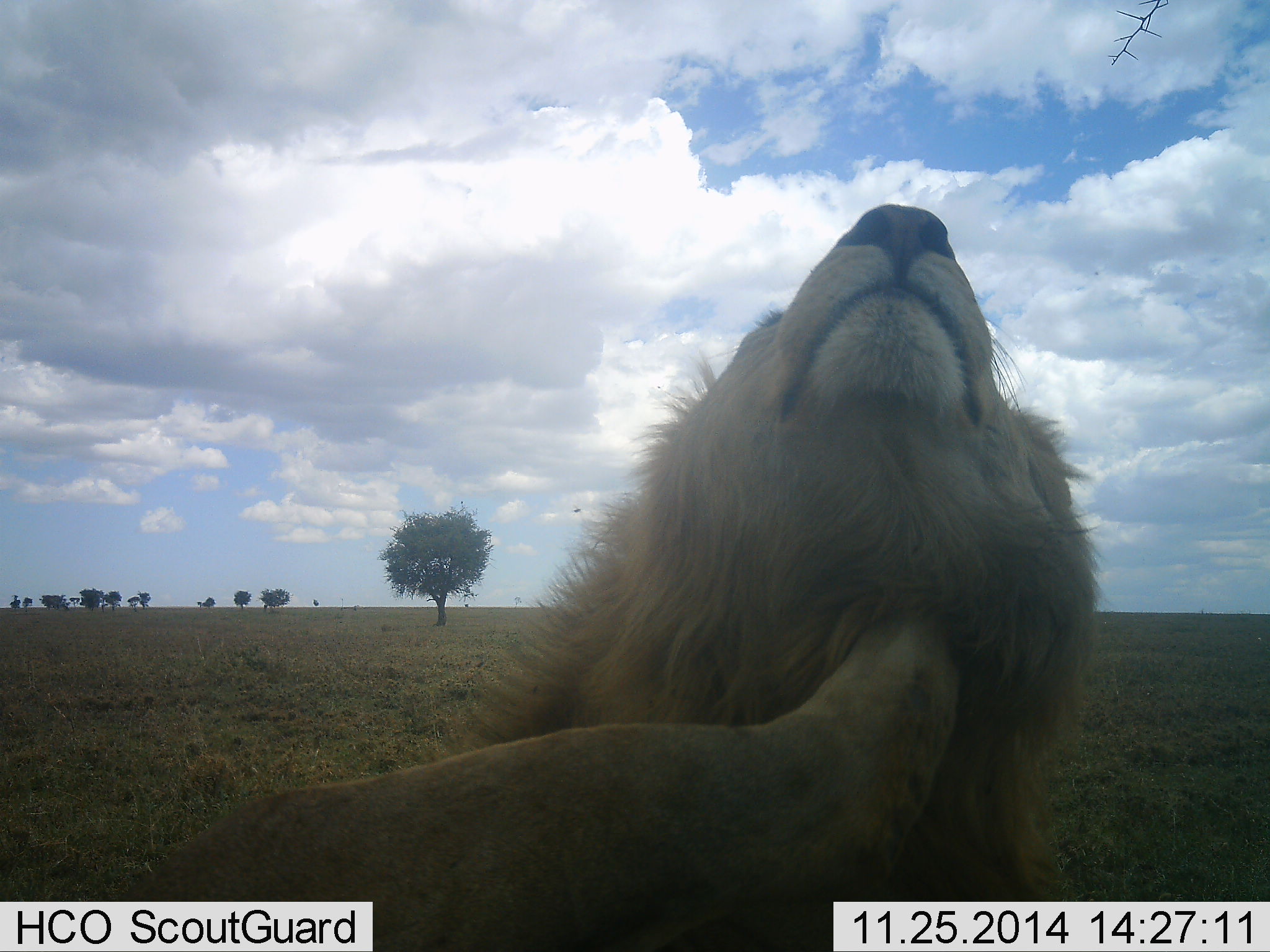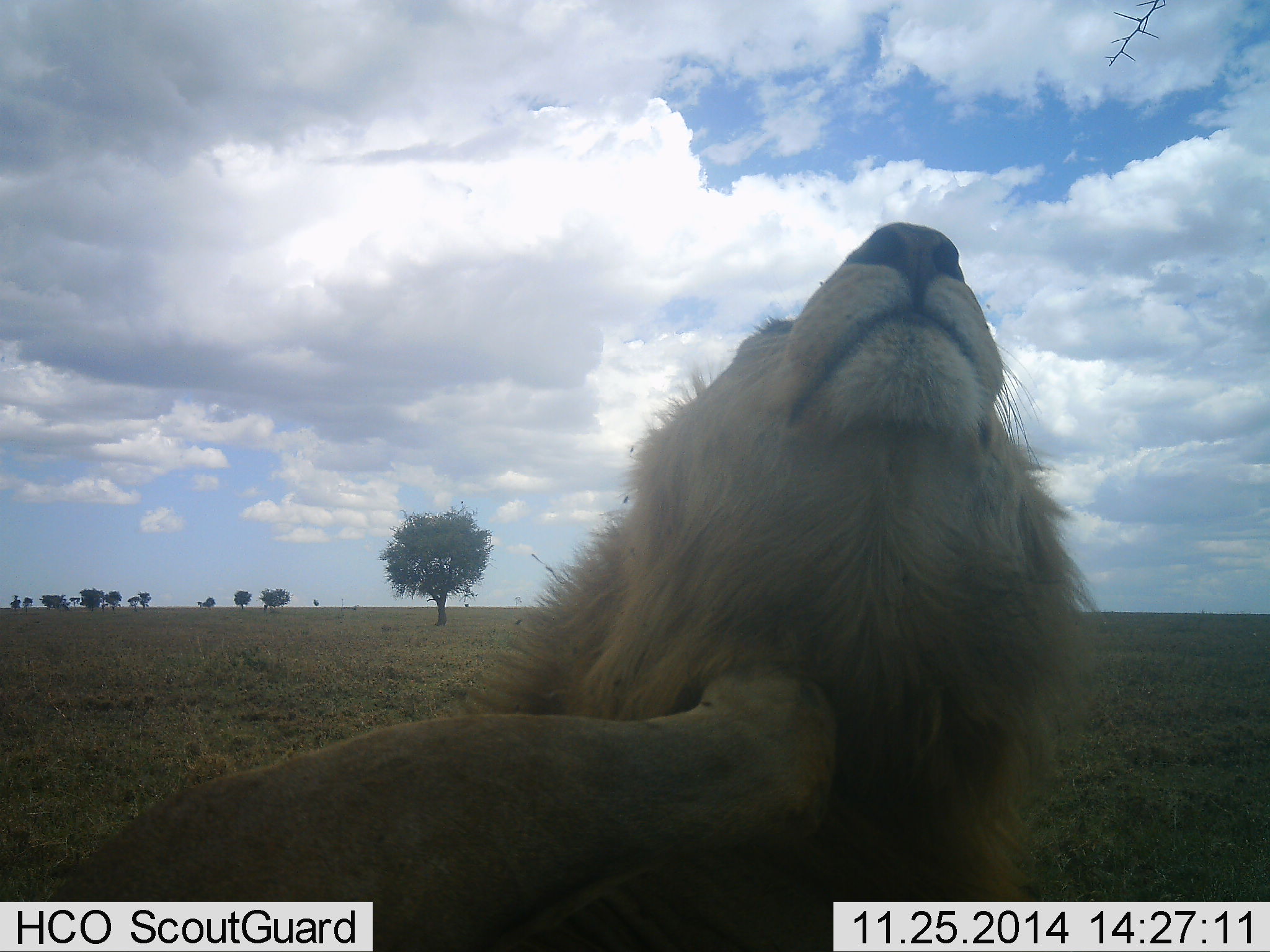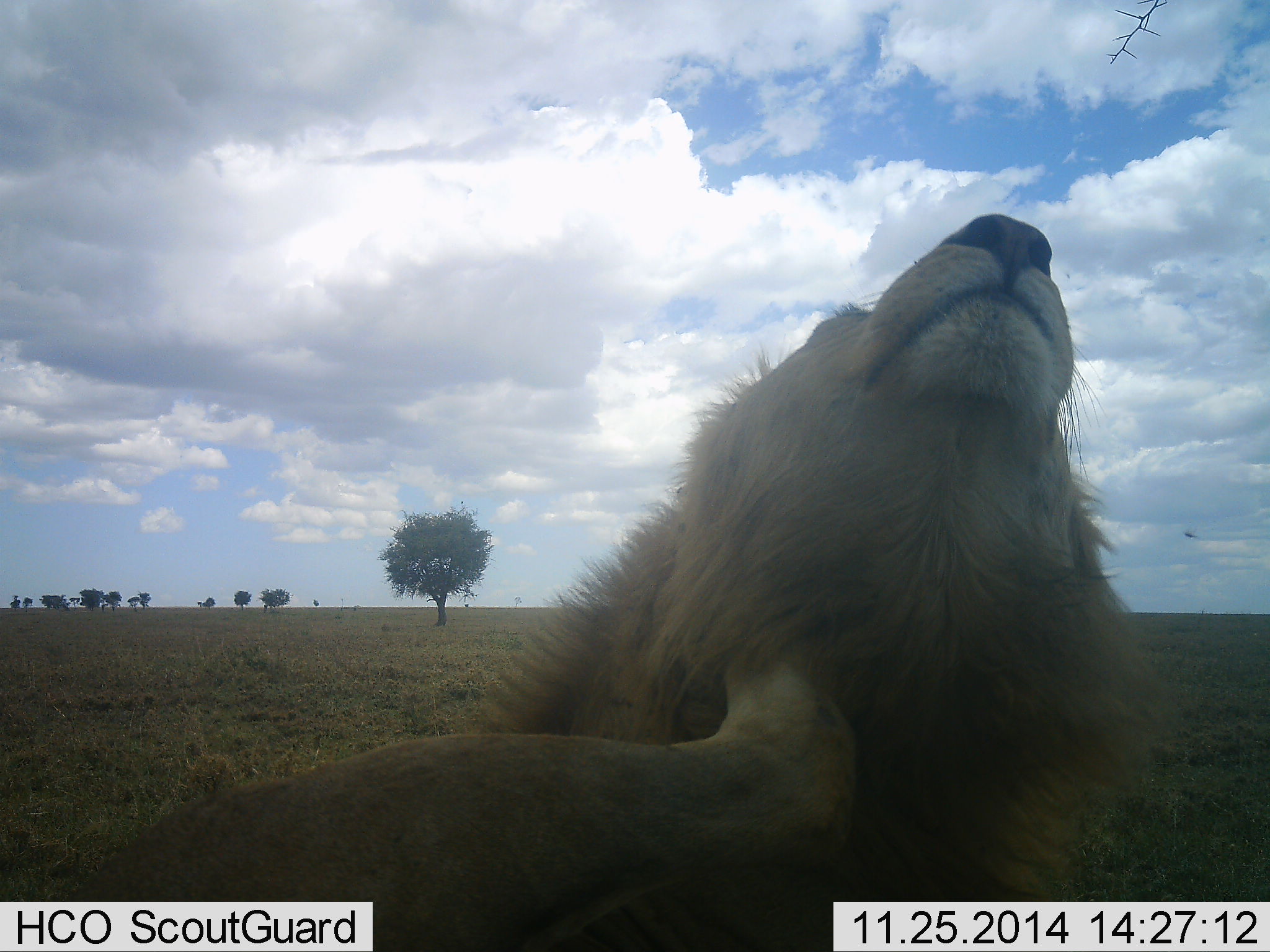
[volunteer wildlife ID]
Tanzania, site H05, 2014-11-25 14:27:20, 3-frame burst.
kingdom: Animalia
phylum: Chordata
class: Mammalia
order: Carnivora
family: Felidae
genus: Panthera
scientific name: Panthera leo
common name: lion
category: lionmale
Lionmale (lion) (Panthera leo), count 1. Behavior (volunteer vote fractions): standing 21%, resting 57%, moving 14%, interacting 14%. Young present (vote fraction): 0%. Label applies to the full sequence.